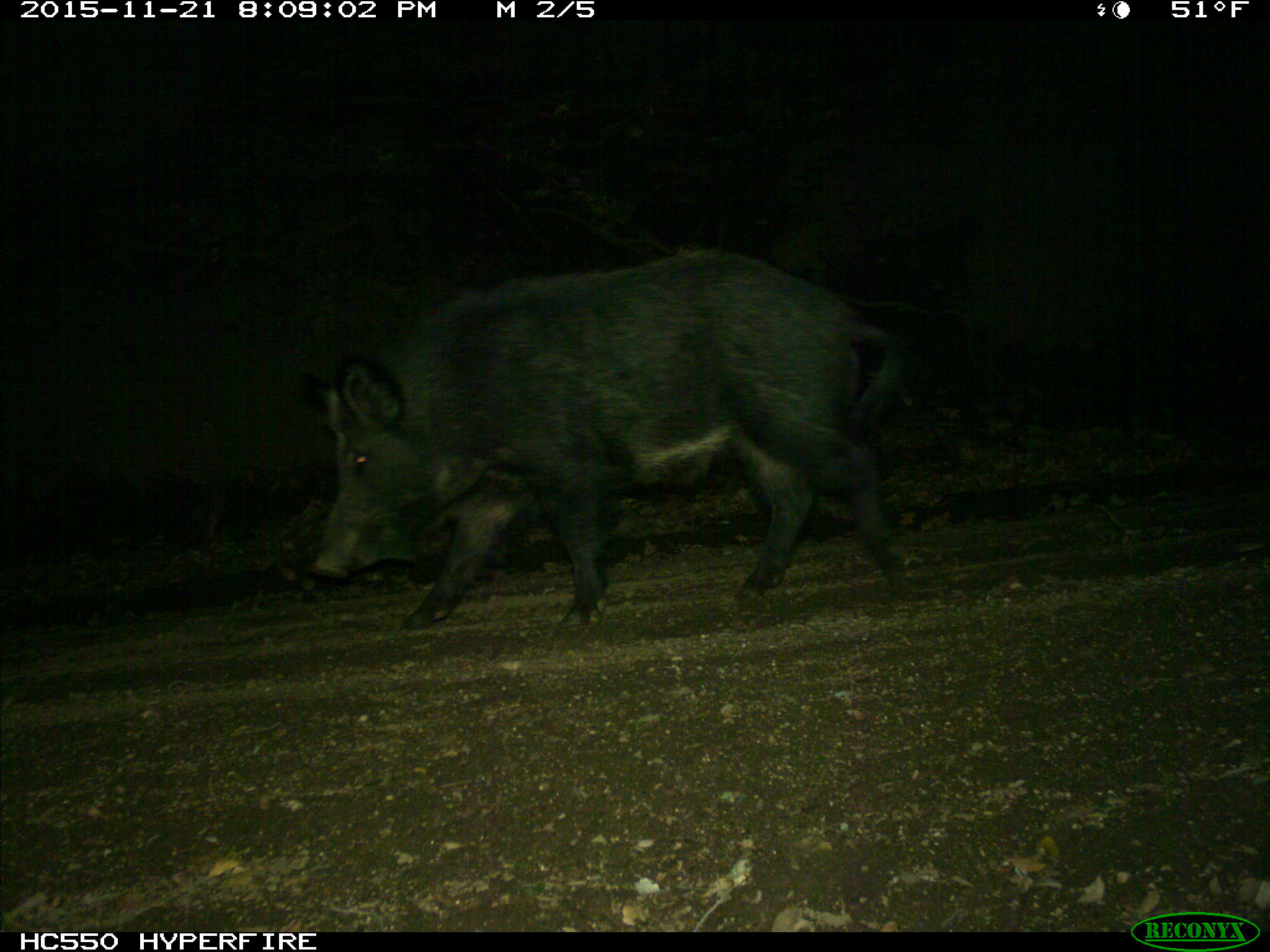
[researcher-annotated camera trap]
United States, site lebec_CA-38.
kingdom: Animalia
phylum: Chordata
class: Mammalia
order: Artiodactyla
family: Suidae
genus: Sus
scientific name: Sus scrofa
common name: wild boar